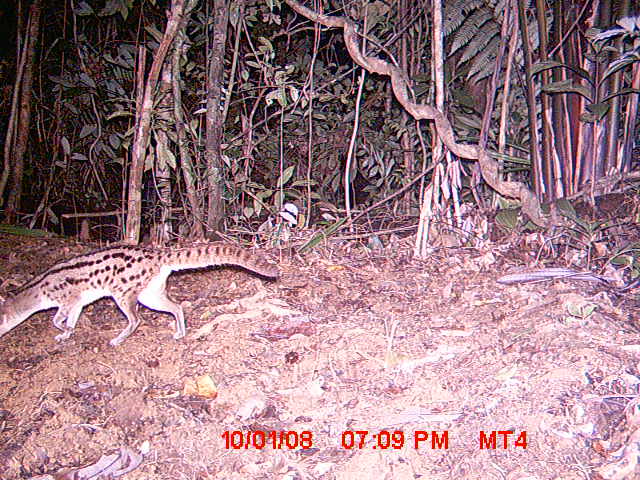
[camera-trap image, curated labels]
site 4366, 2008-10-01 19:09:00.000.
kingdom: Animalia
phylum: Chordata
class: Aves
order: Pelecaniformes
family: Threskiornithidae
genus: Lophotibis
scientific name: Lophotibis cristata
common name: madagascan ibis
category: lophotibis cristataa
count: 1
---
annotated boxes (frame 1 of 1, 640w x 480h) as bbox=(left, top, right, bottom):
lophotibis cristataa: bbox=(0, 243, 280, 346)